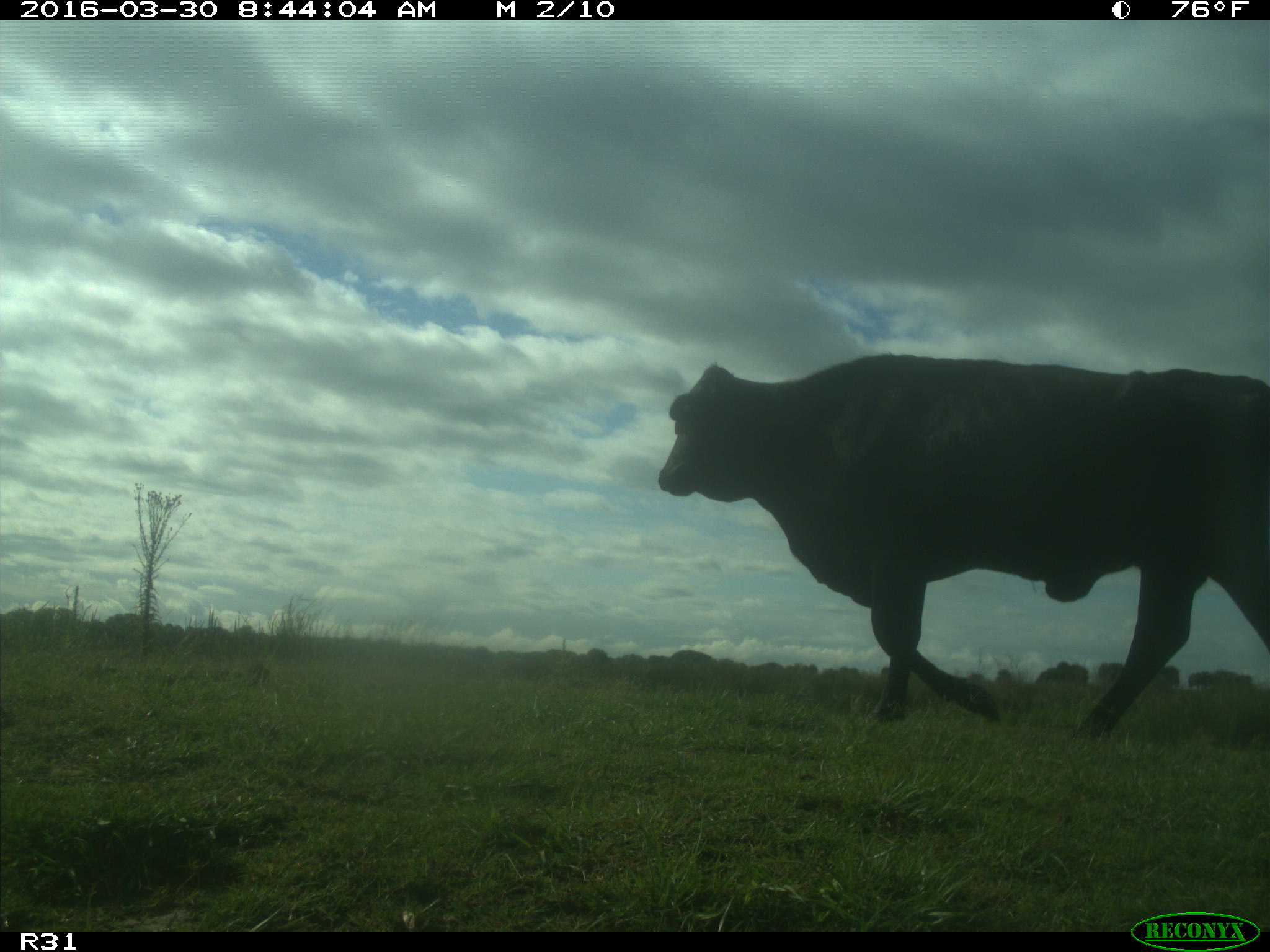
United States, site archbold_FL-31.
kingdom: Animalia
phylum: Chordata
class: Mammalia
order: Artiodactyla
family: Bovidae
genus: Bos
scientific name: Bos taurus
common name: domestic cow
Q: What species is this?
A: Bos taurus (domestic cow).